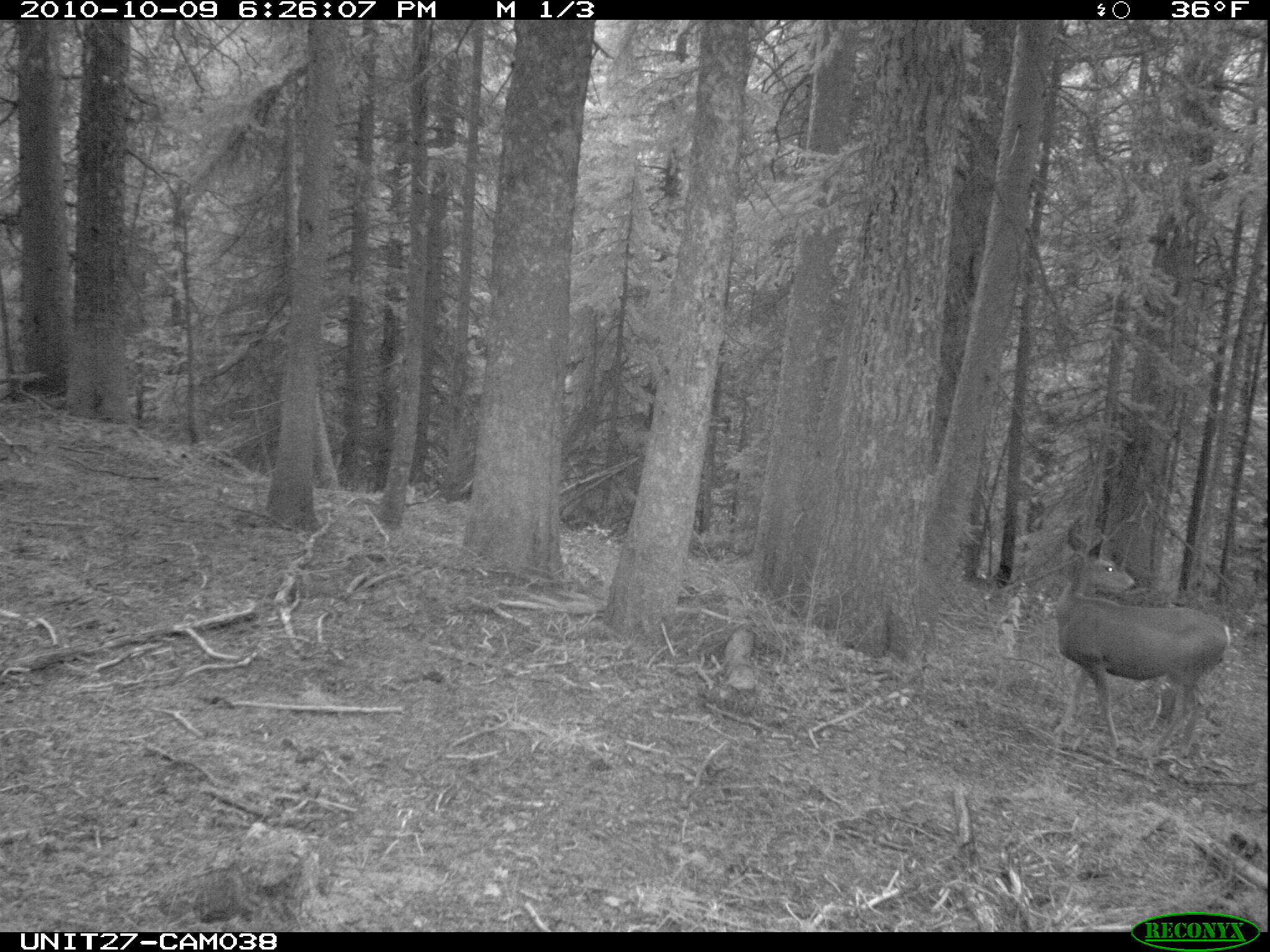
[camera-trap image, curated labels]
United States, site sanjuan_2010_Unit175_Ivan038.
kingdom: Animalia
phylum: Chordata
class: Mammalia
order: Artiodactyla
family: Cervidae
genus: Odocoileus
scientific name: Odocoileus hemionus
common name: mule deer